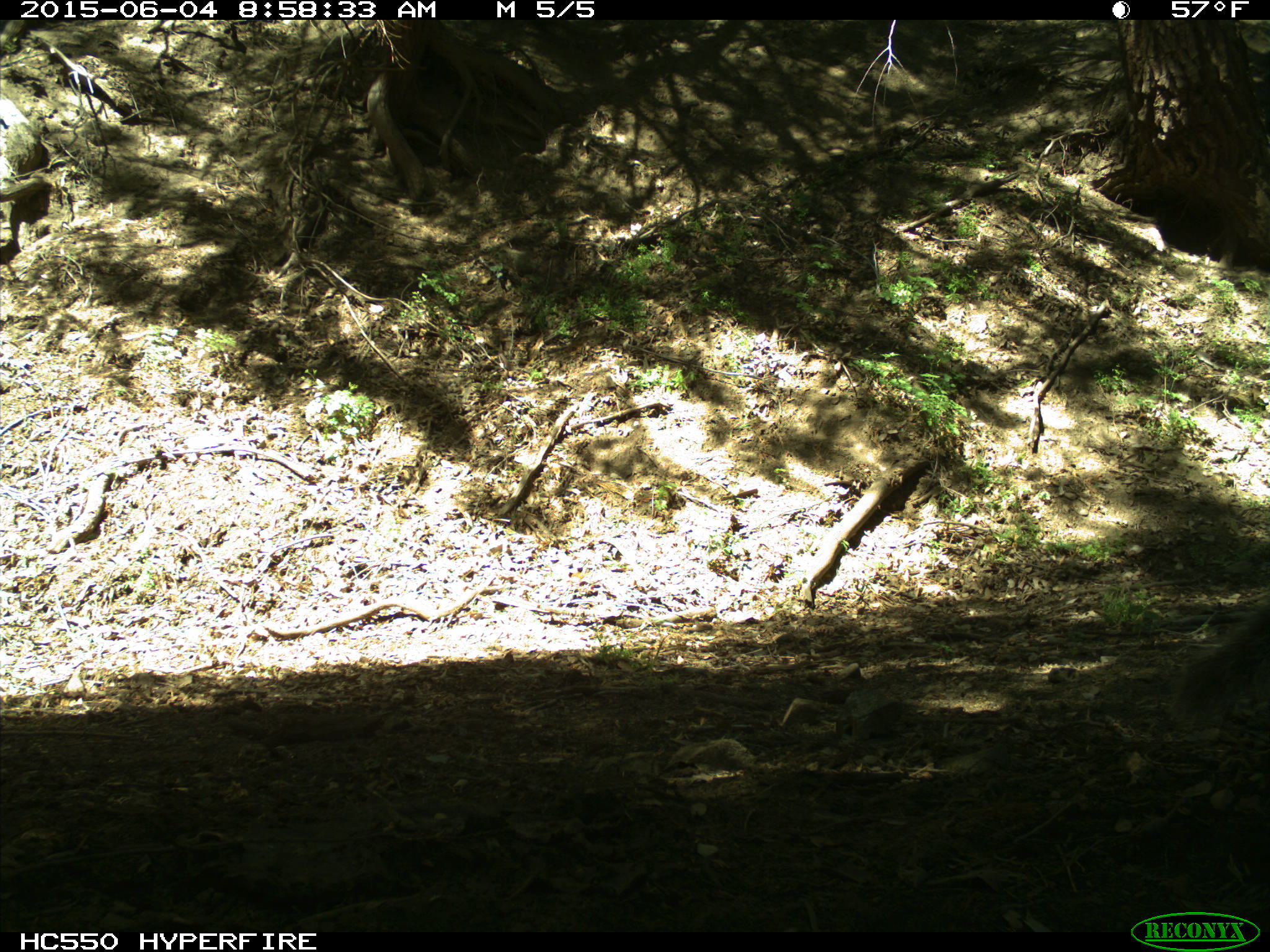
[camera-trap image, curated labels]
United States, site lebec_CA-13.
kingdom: Animalia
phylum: Chordata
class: Mammalia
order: Rodentia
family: Sciuridae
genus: Sciurus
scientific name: Sciurus carolinensis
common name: eastern gray squirrel